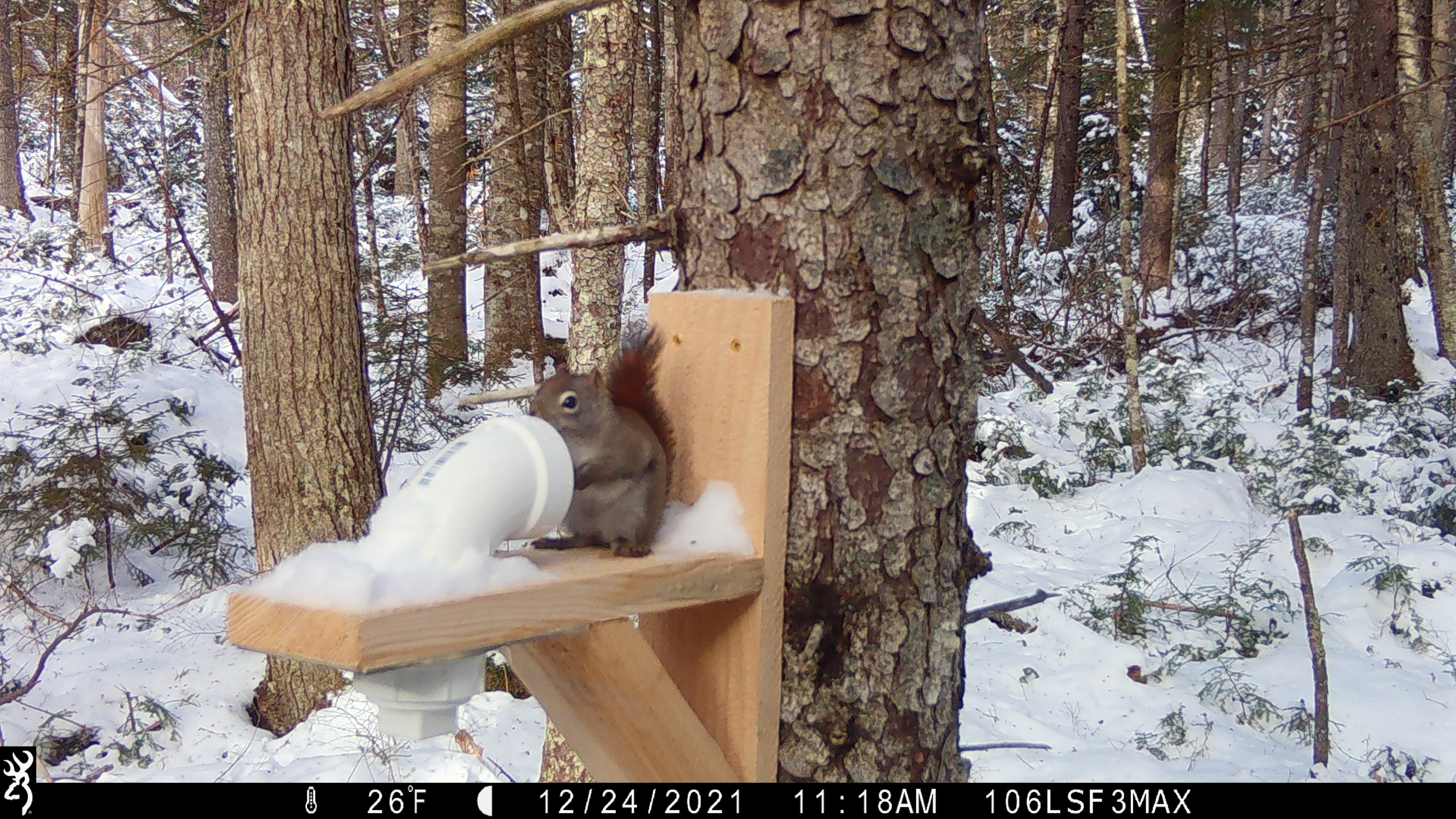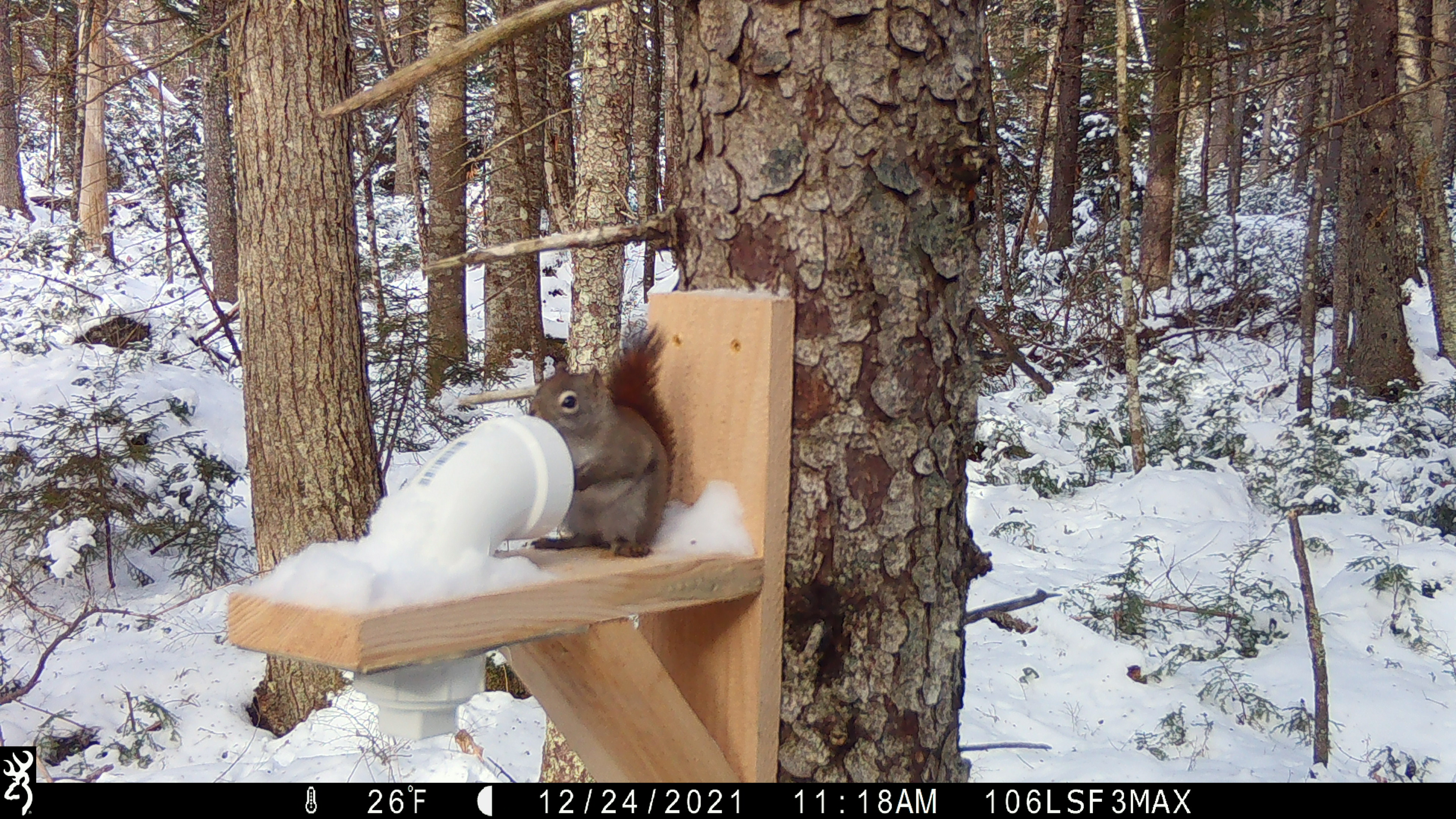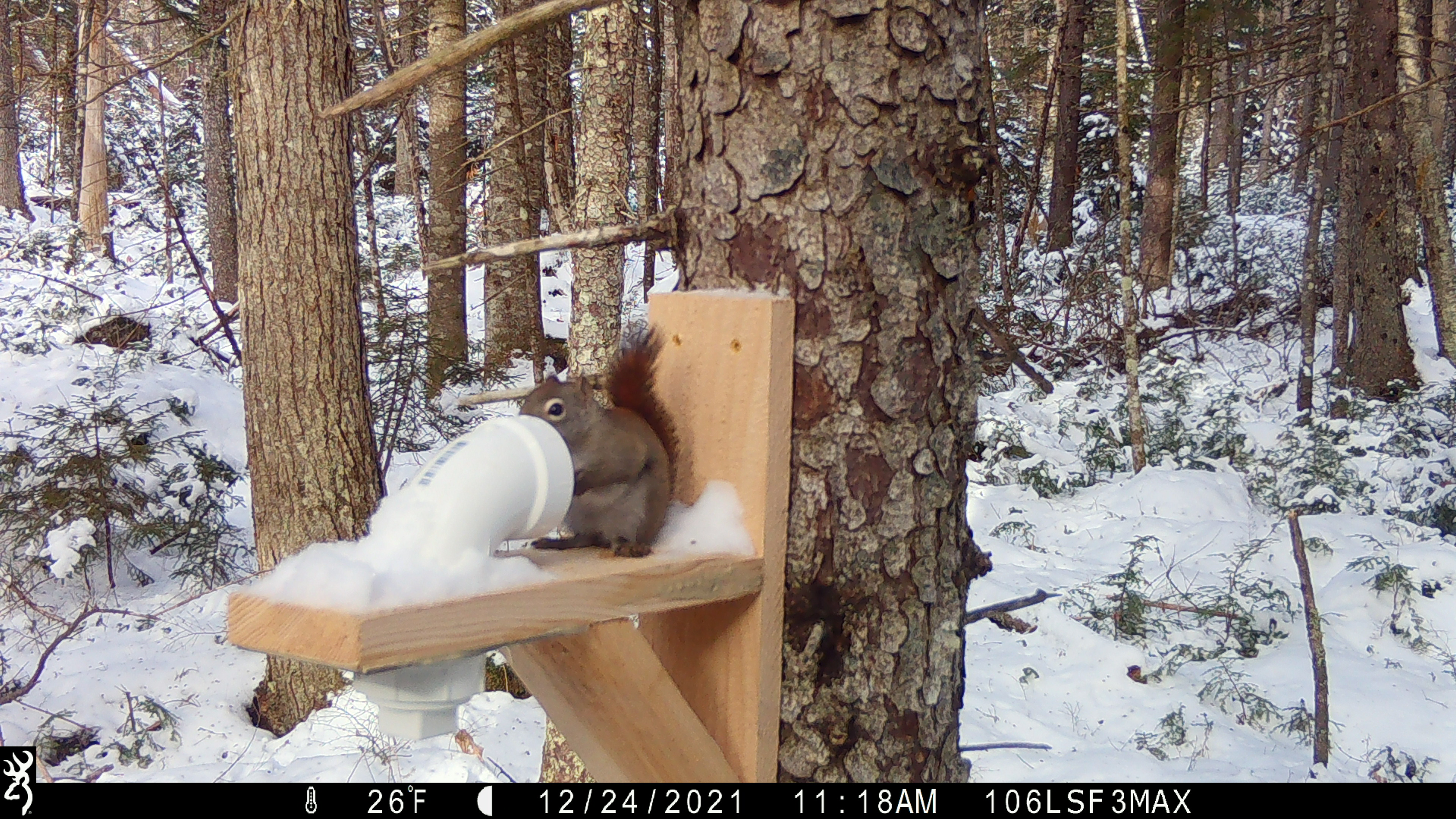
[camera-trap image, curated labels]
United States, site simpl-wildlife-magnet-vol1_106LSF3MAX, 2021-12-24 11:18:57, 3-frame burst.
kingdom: Animalia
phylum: Chordata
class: Mammalia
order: Rodentia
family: Sciuridae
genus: Tamiasciurus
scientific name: Tamiasciurus hudsonicus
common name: red squirrel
Red squirrel (Tamiasciurus hudsonicus).